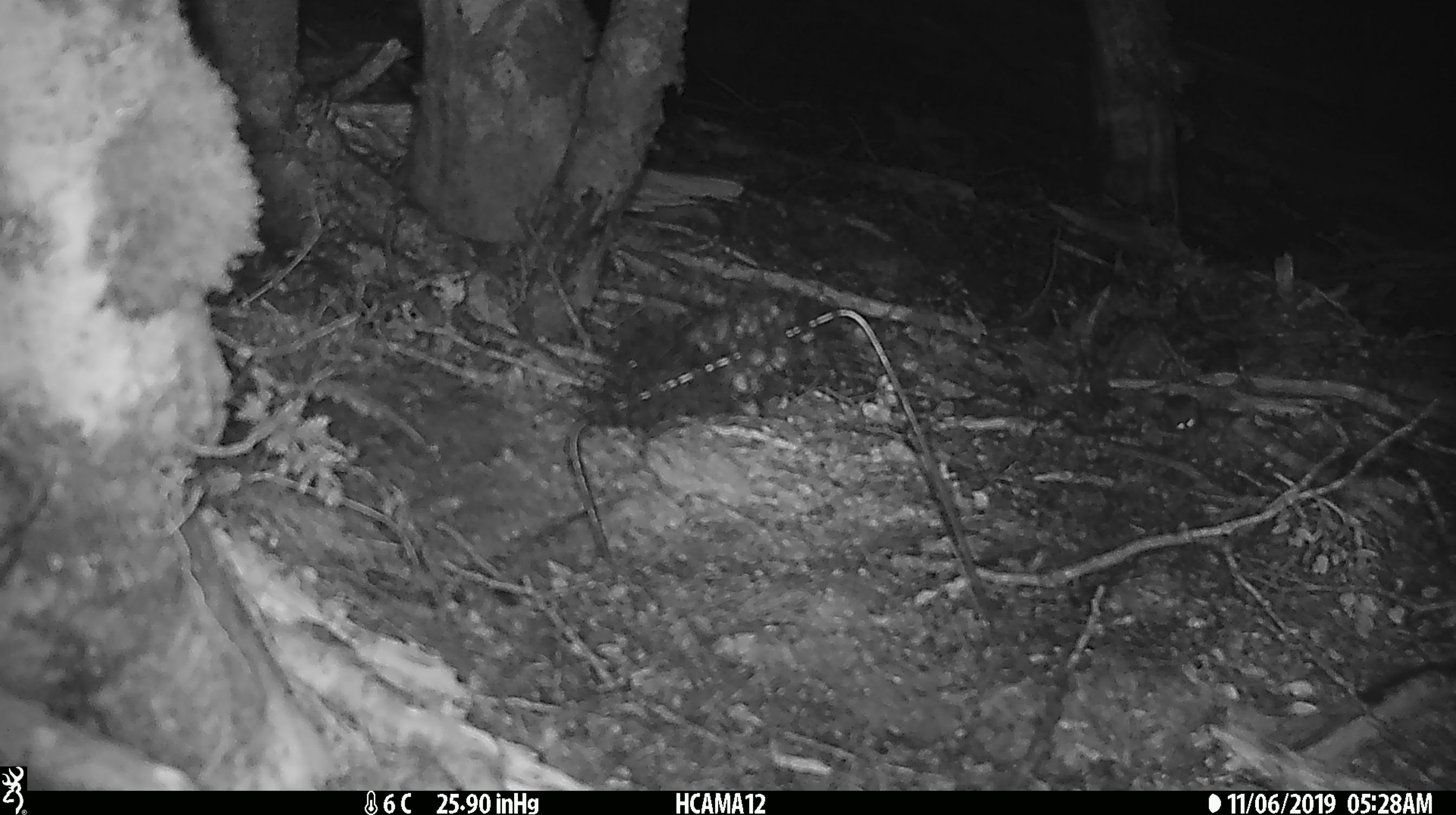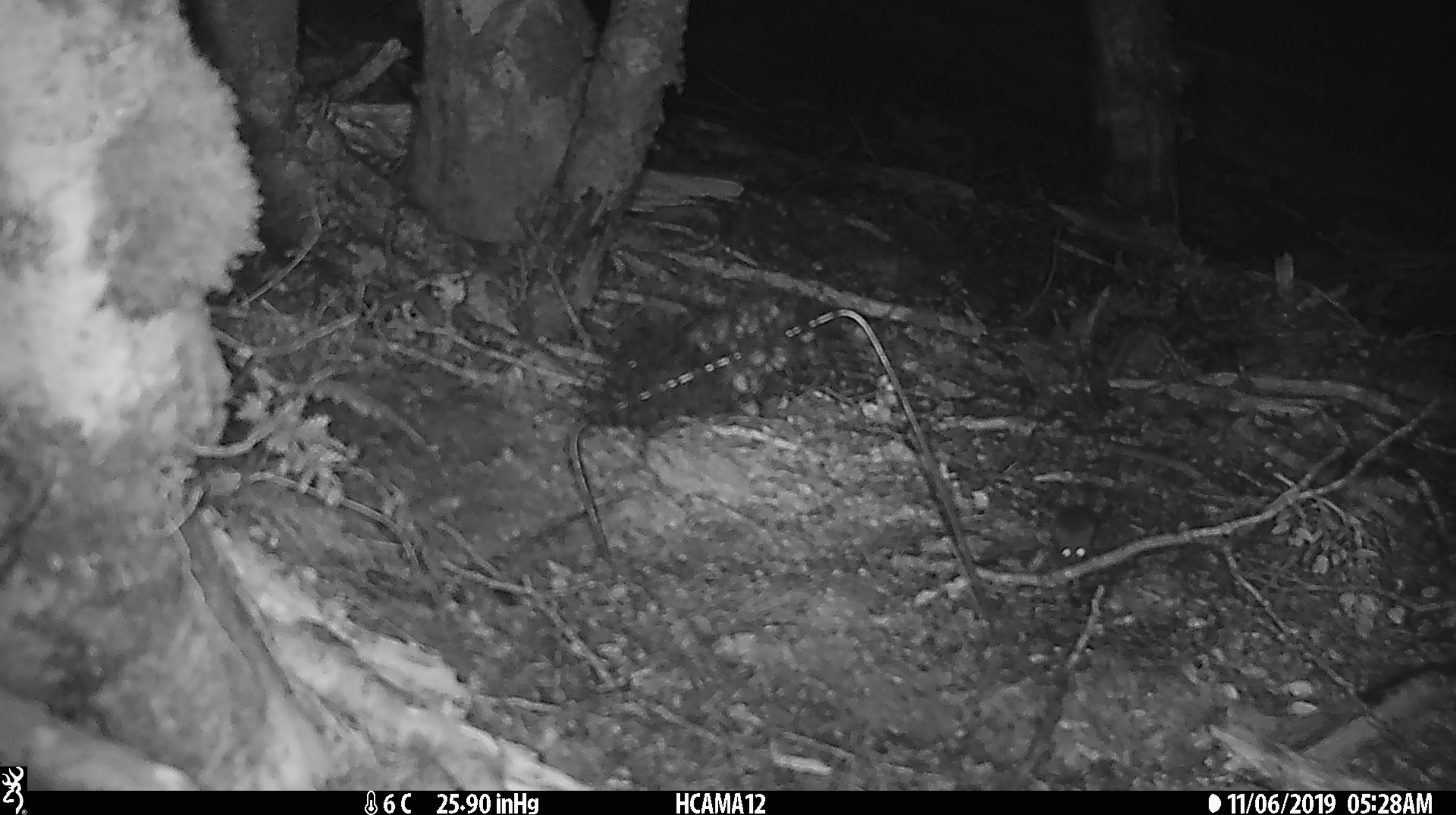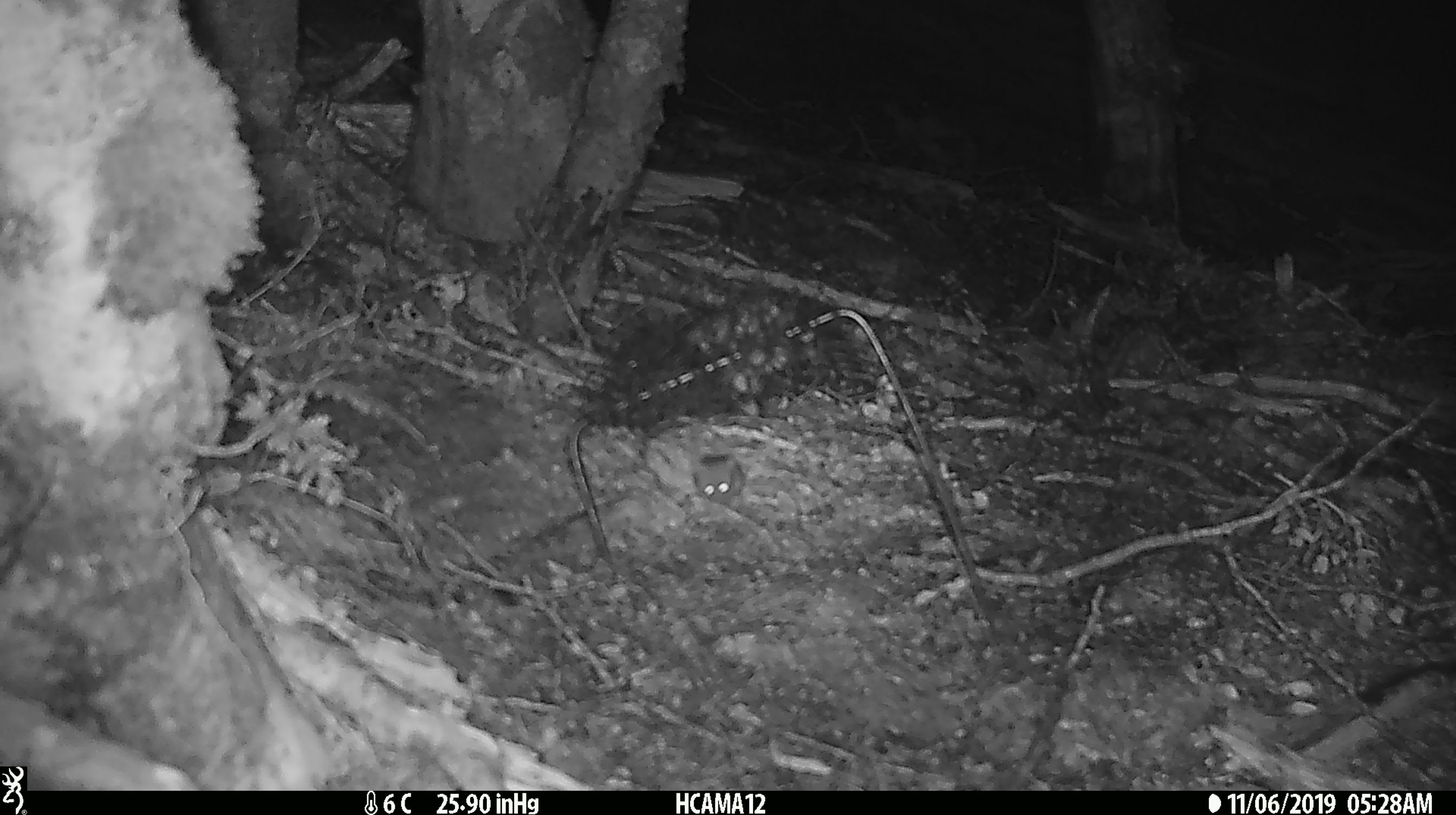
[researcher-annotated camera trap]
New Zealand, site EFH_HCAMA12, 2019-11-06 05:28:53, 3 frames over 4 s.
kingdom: Animalia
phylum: Chordata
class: Mammalia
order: Rodentia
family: Muridae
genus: Mus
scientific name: Mus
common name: mouse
Mouse (Mus).